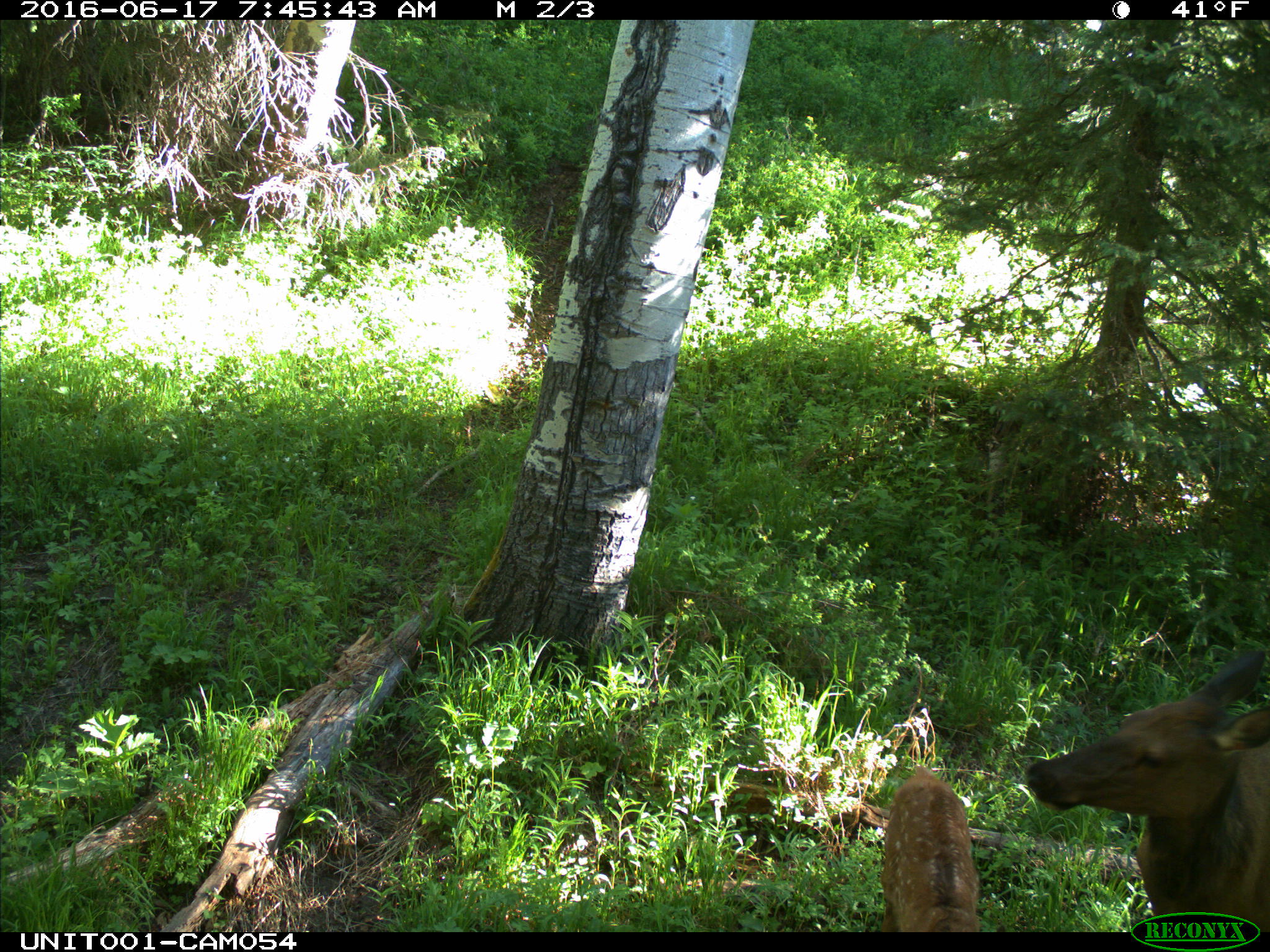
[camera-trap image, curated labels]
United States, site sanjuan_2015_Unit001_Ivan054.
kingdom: Animalia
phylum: Chordata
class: Mammalia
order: Artiodactyla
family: Cervidae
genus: Cervus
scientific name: Cervus elaphus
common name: red deer